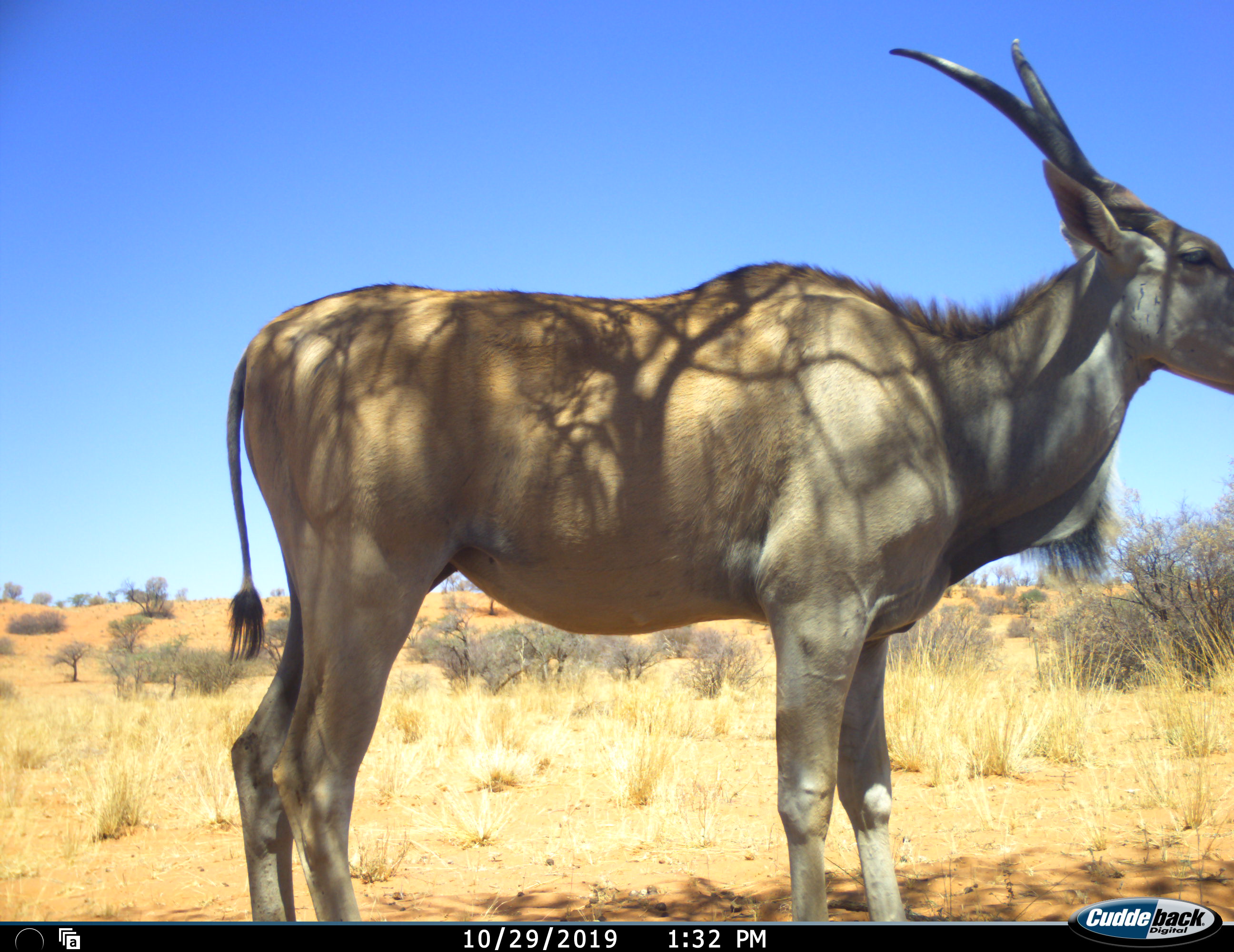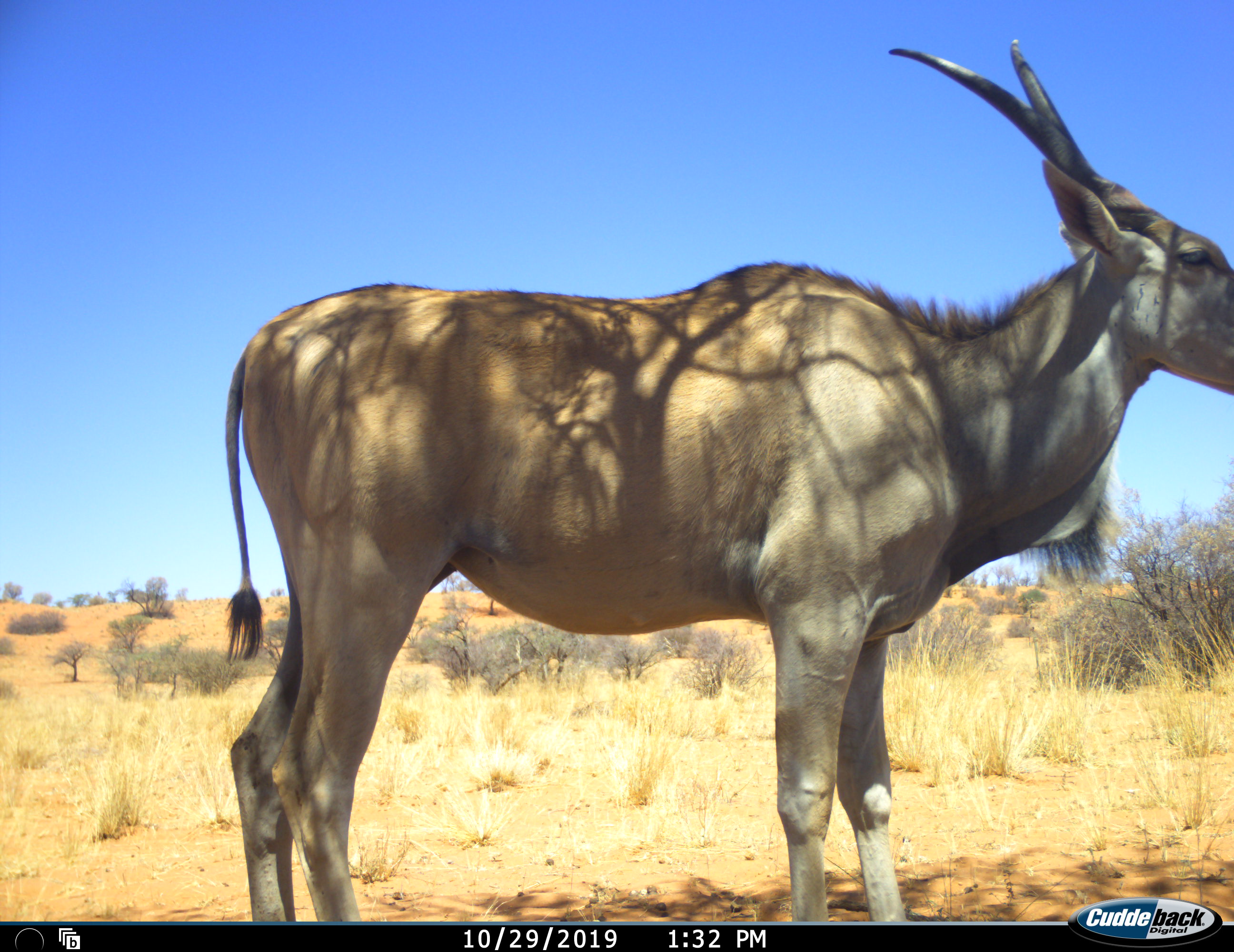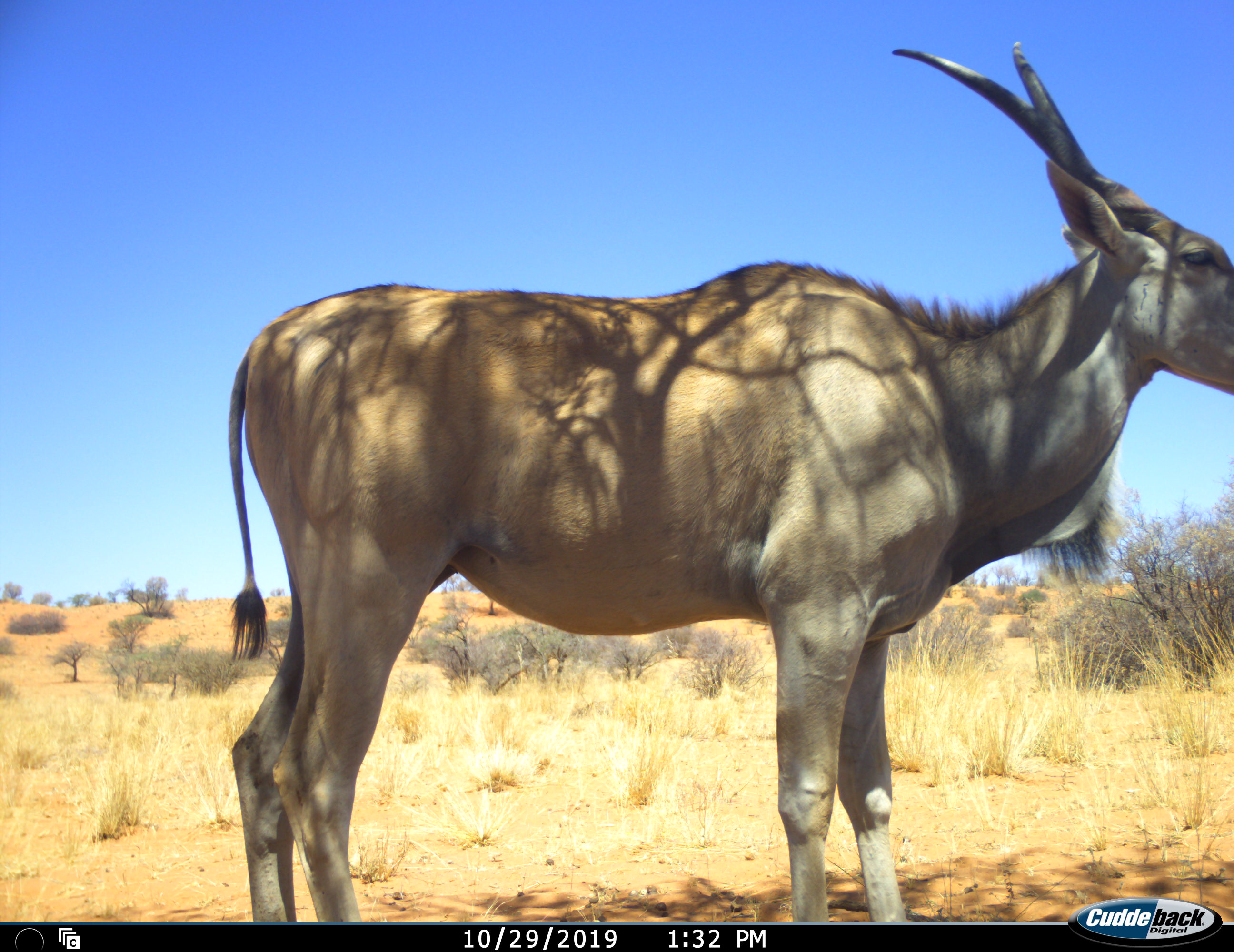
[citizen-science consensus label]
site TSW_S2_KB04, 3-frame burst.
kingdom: Animalia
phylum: Chordata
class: Mammalia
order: Artiodactyla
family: Bovidae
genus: Tragelaphus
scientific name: Tragelaphus oryx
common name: eland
Eland (Tragelaphus oryx), count 1. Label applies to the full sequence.